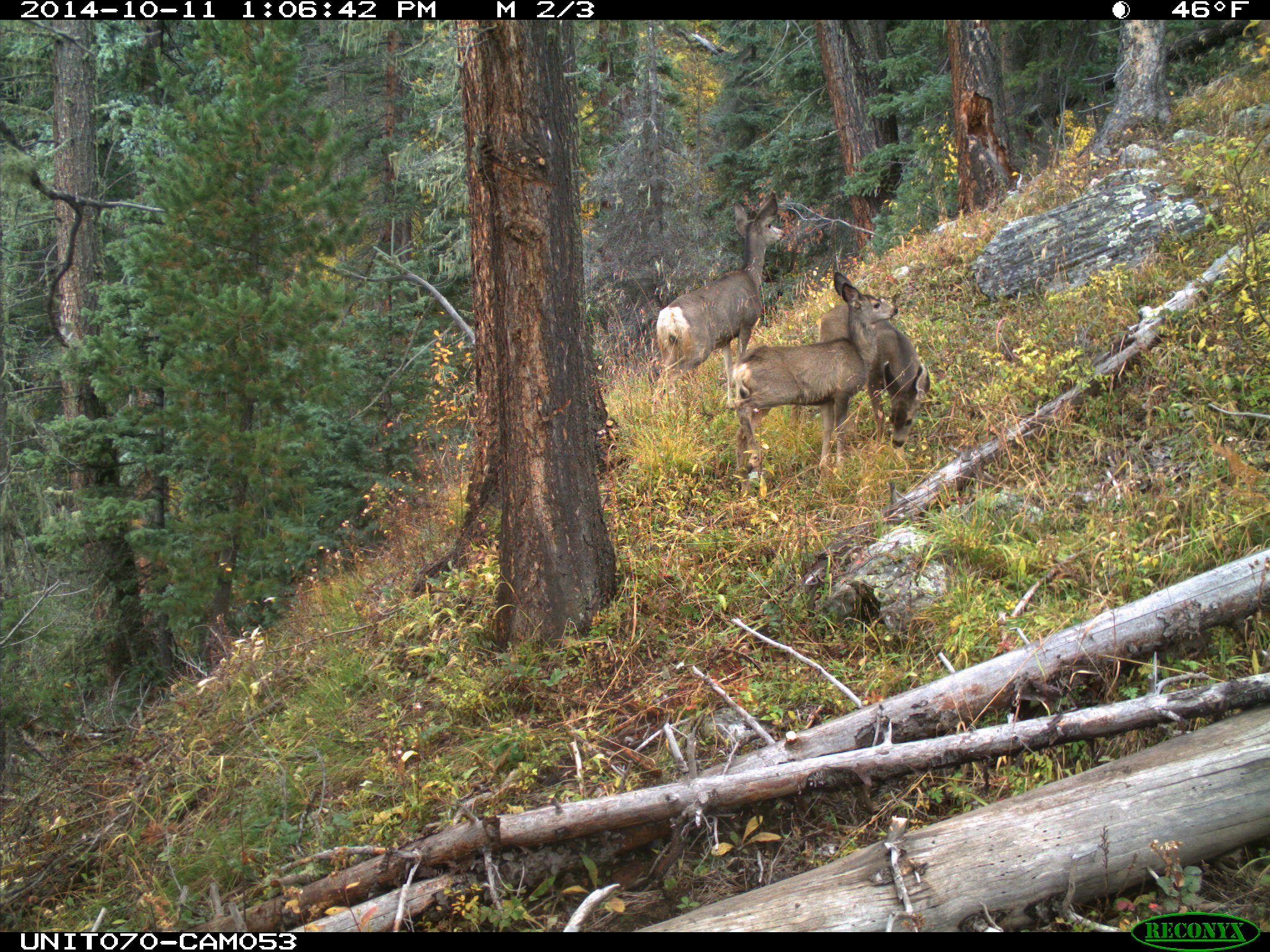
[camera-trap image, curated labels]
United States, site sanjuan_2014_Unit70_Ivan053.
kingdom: Animalia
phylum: Chordata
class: Mammalia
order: Artiodactyla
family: Cervidae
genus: Odocoileus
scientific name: Odocoileus hemionus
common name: mule deer